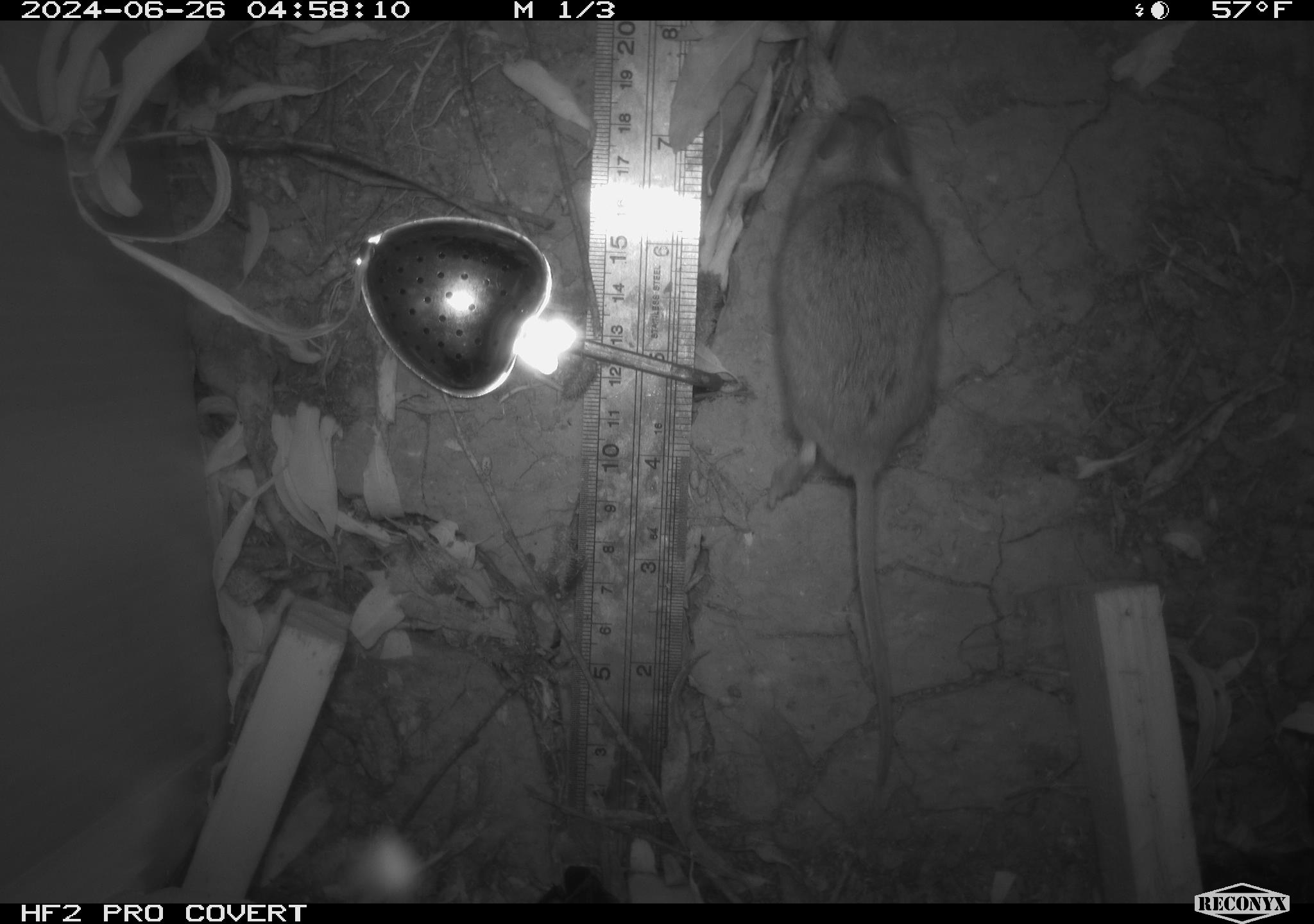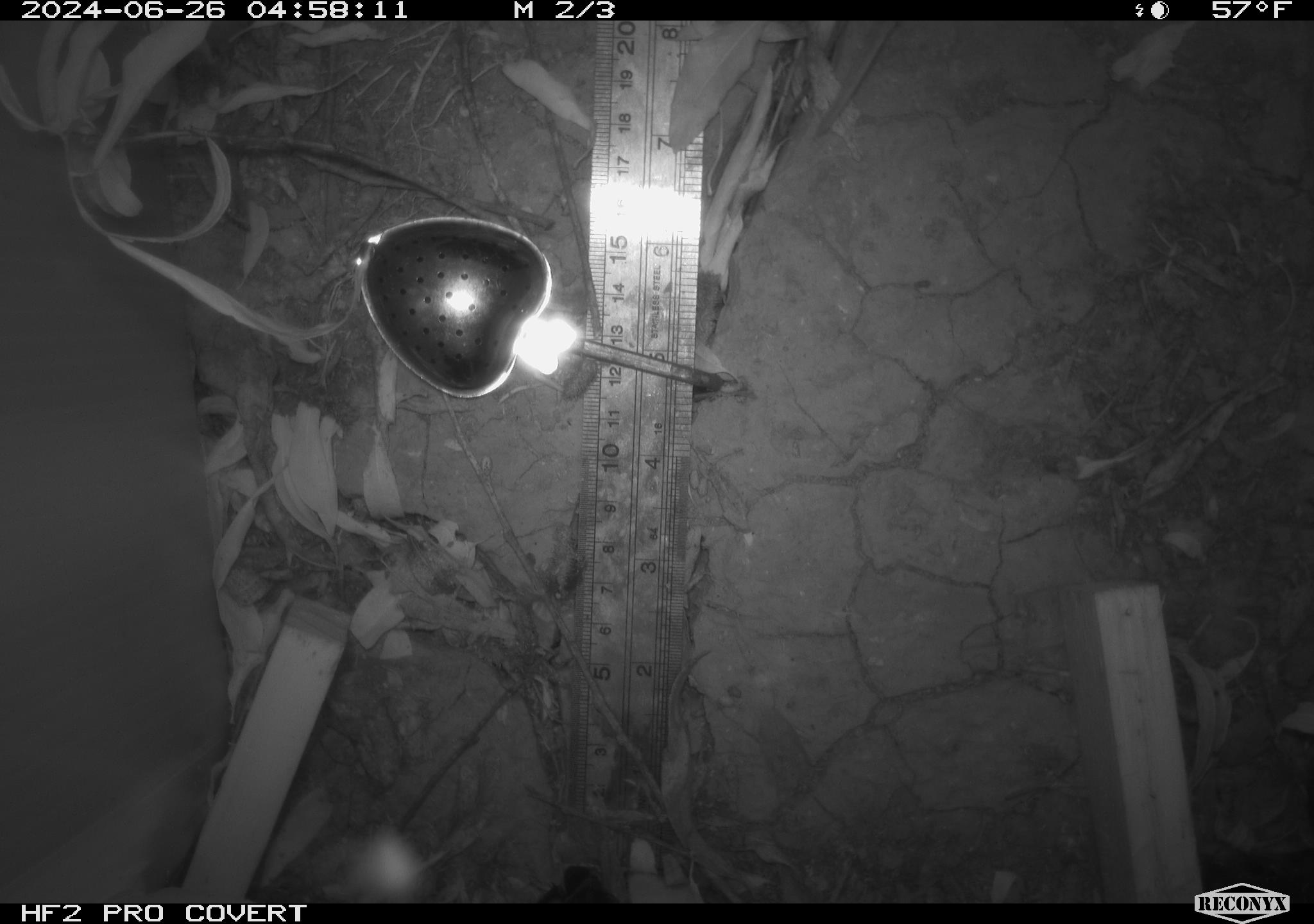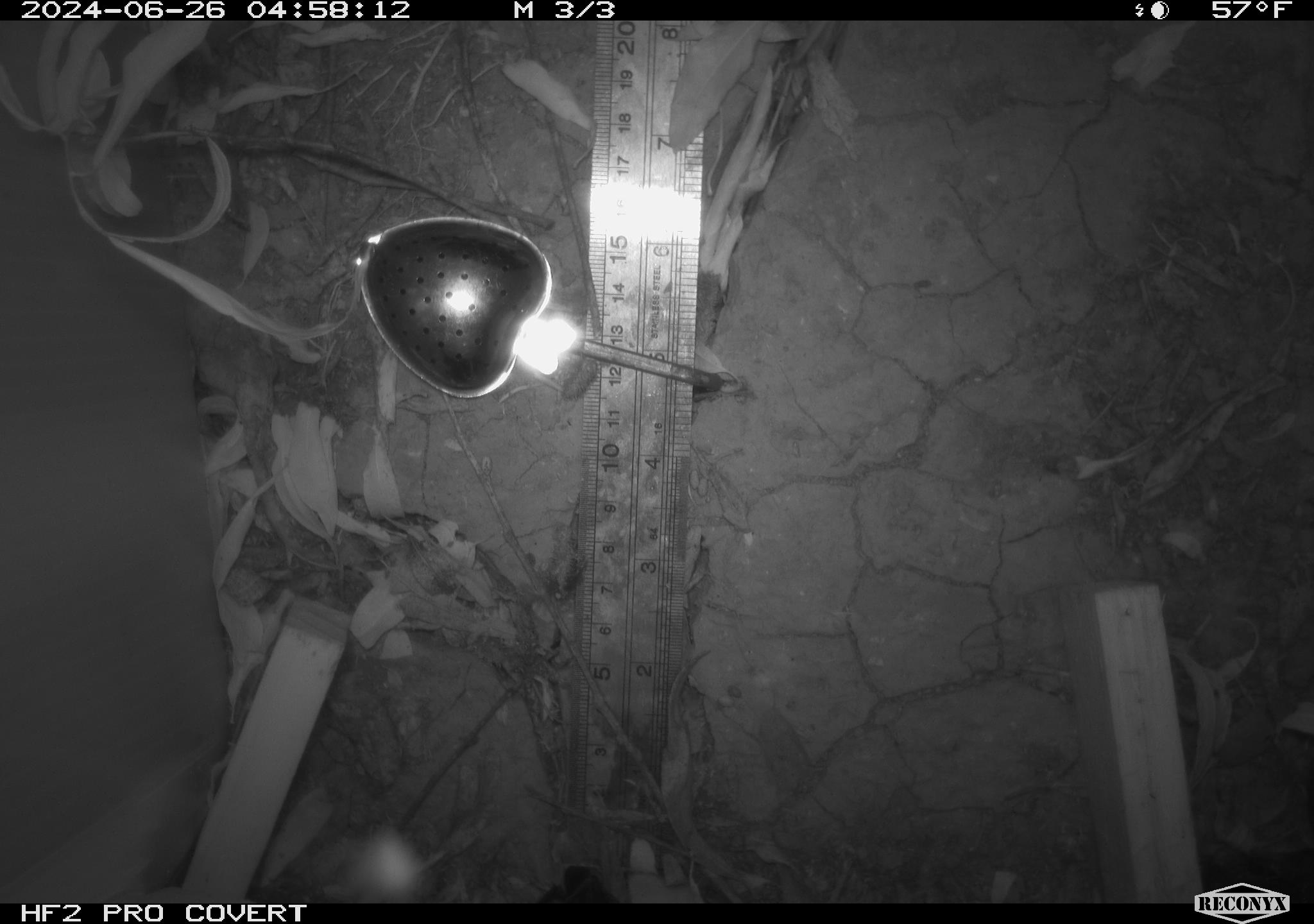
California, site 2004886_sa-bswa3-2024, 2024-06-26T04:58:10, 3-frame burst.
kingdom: Animalia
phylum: Chordata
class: Mammalia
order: Rodentia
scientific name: Rodentia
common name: mouse species